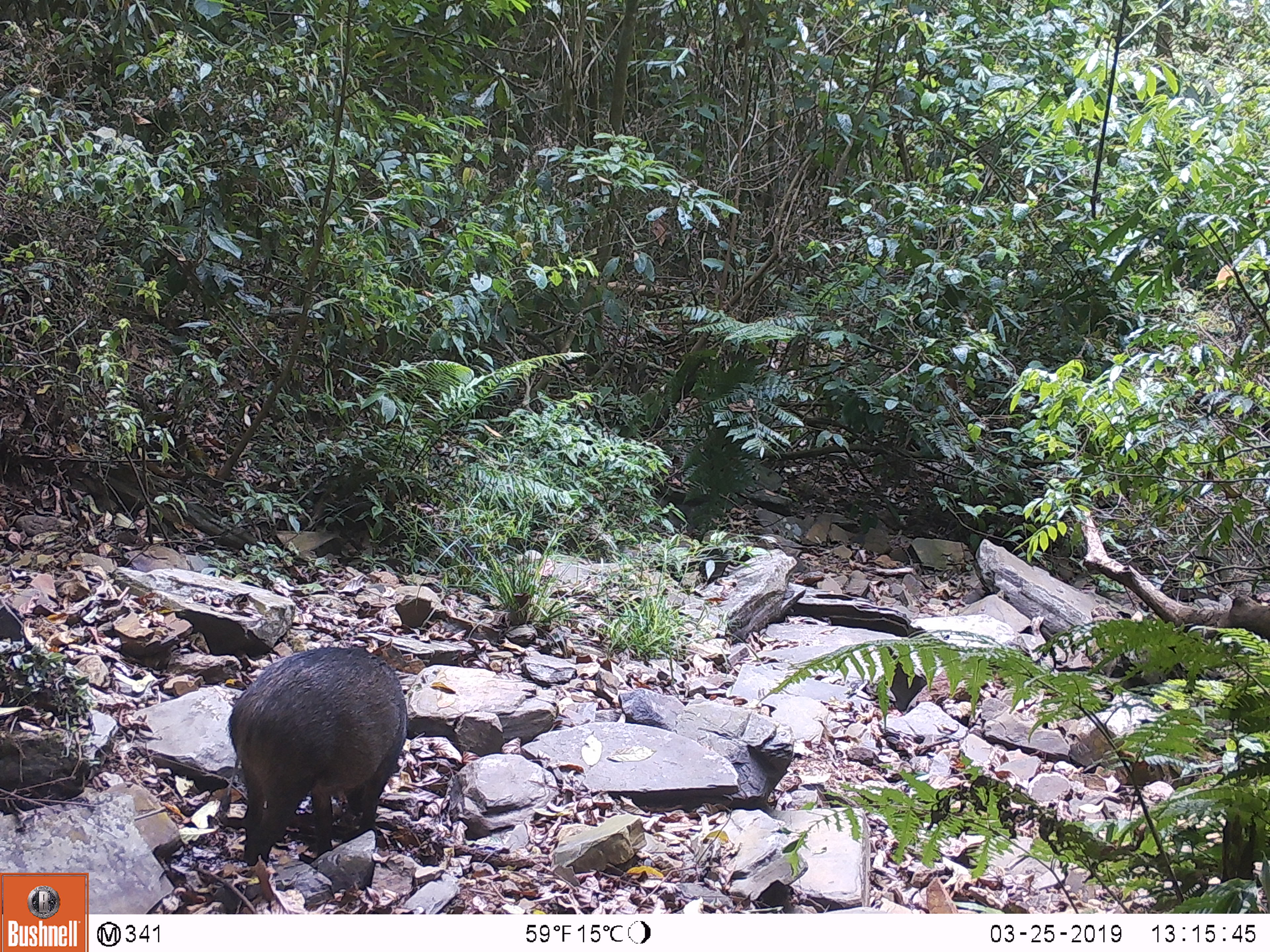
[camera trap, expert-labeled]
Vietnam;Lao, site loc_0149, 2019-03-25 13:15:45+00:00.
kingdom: Animalia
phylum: Chordata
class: Mammalia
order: Artiodactyla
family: Suidae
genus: Sus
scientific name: Sus scrofa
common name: eurasian wild pig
Eurasian wild pig (Sus scrofa). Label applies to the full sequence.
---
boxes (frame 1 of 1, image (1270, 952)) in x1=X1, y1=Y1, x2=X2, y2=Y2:
eurasian wild pig: x1=219, y1=645, x2=409, y2=867